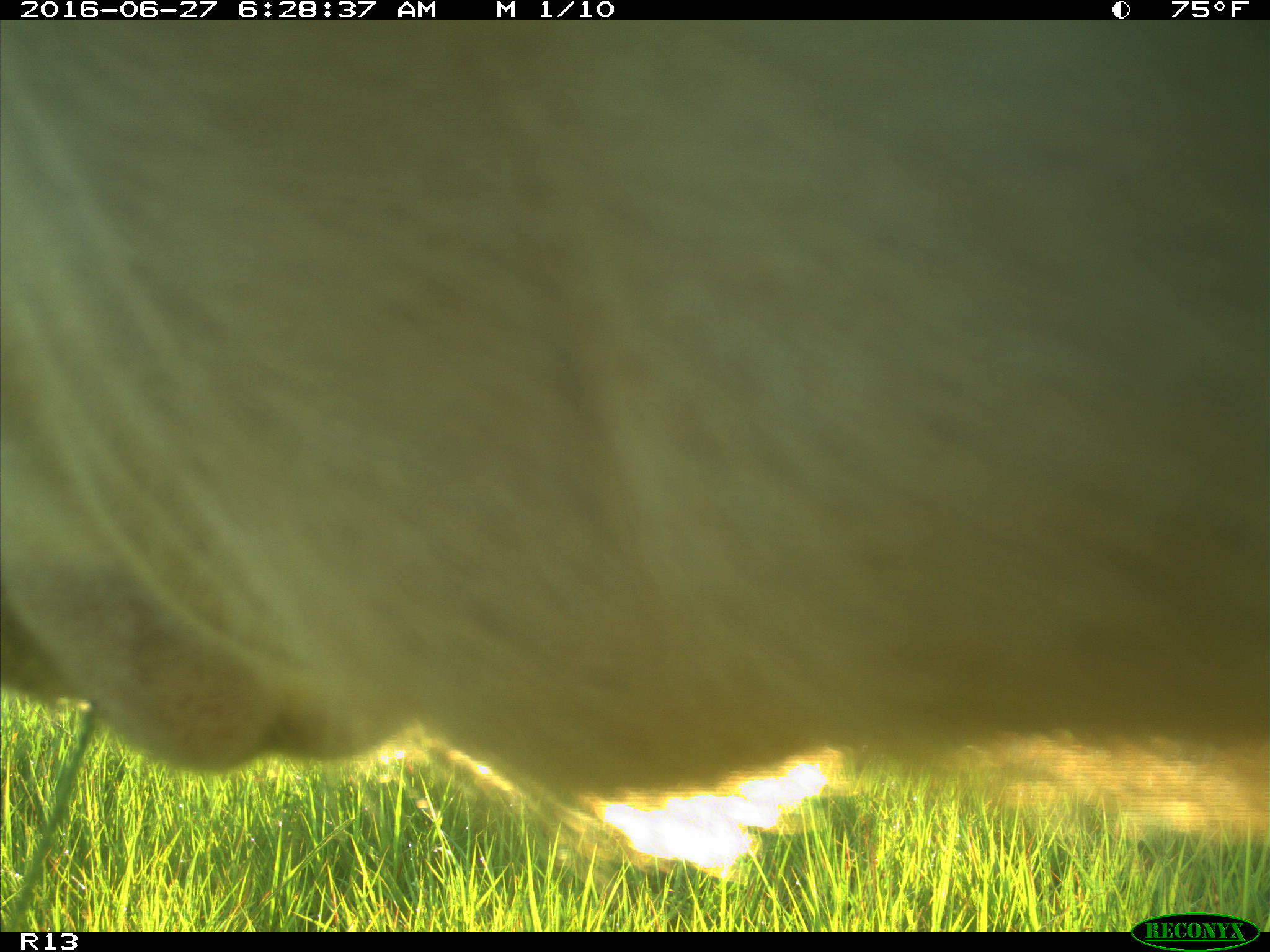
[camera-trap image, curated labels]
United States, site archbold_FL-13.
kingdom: Animalia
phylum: Chordata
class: Mammalia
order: Artiodactyla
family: Bovidae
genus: Bos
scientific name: Bos taurus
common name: domestic cow